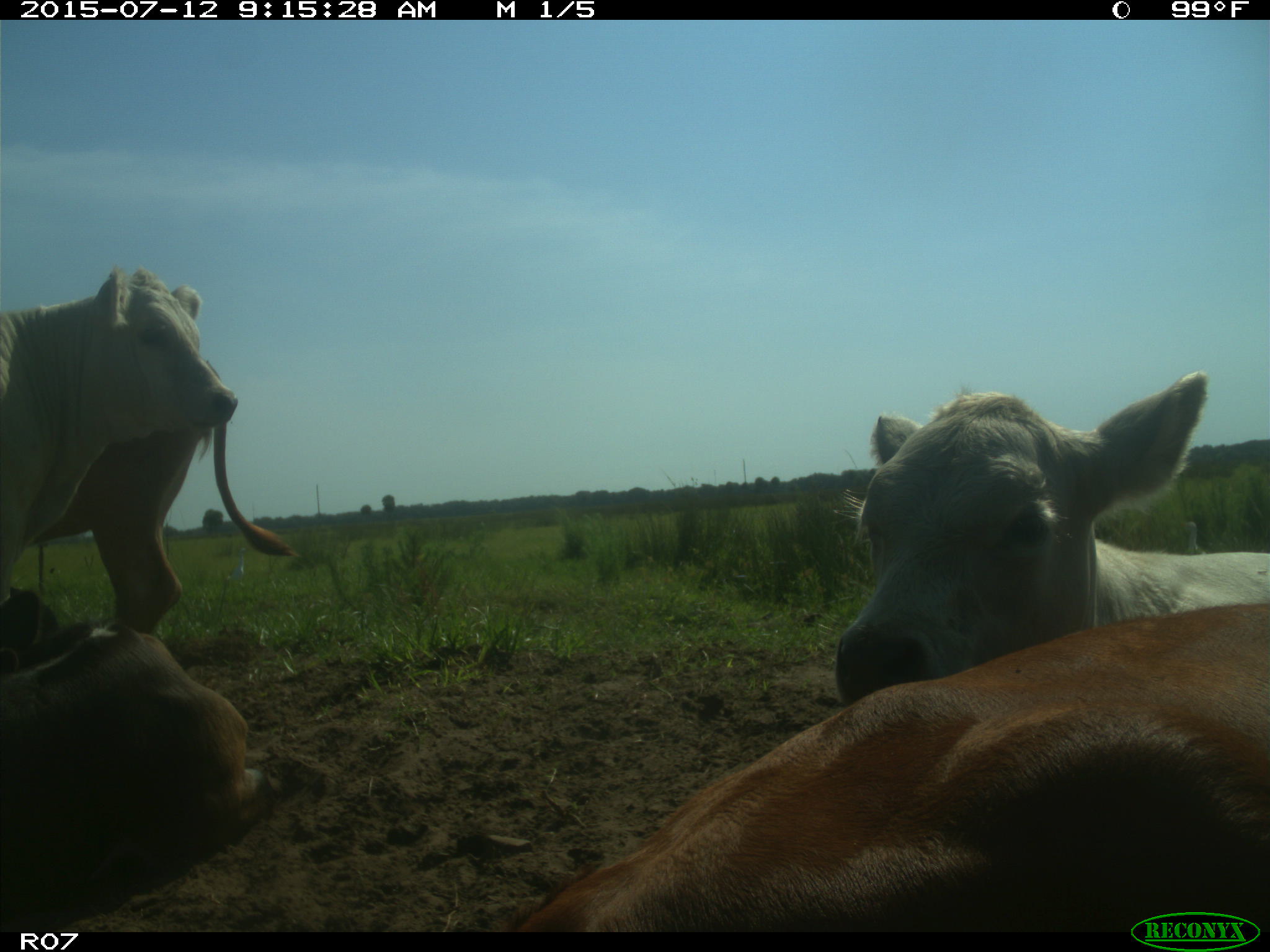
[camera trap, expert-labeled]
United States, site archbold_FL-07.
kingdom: Animalia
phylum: Chordata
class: Mammalia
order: Artiodactyla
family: Bovidae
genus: Bos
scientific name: Bos taurus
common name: domestic cow